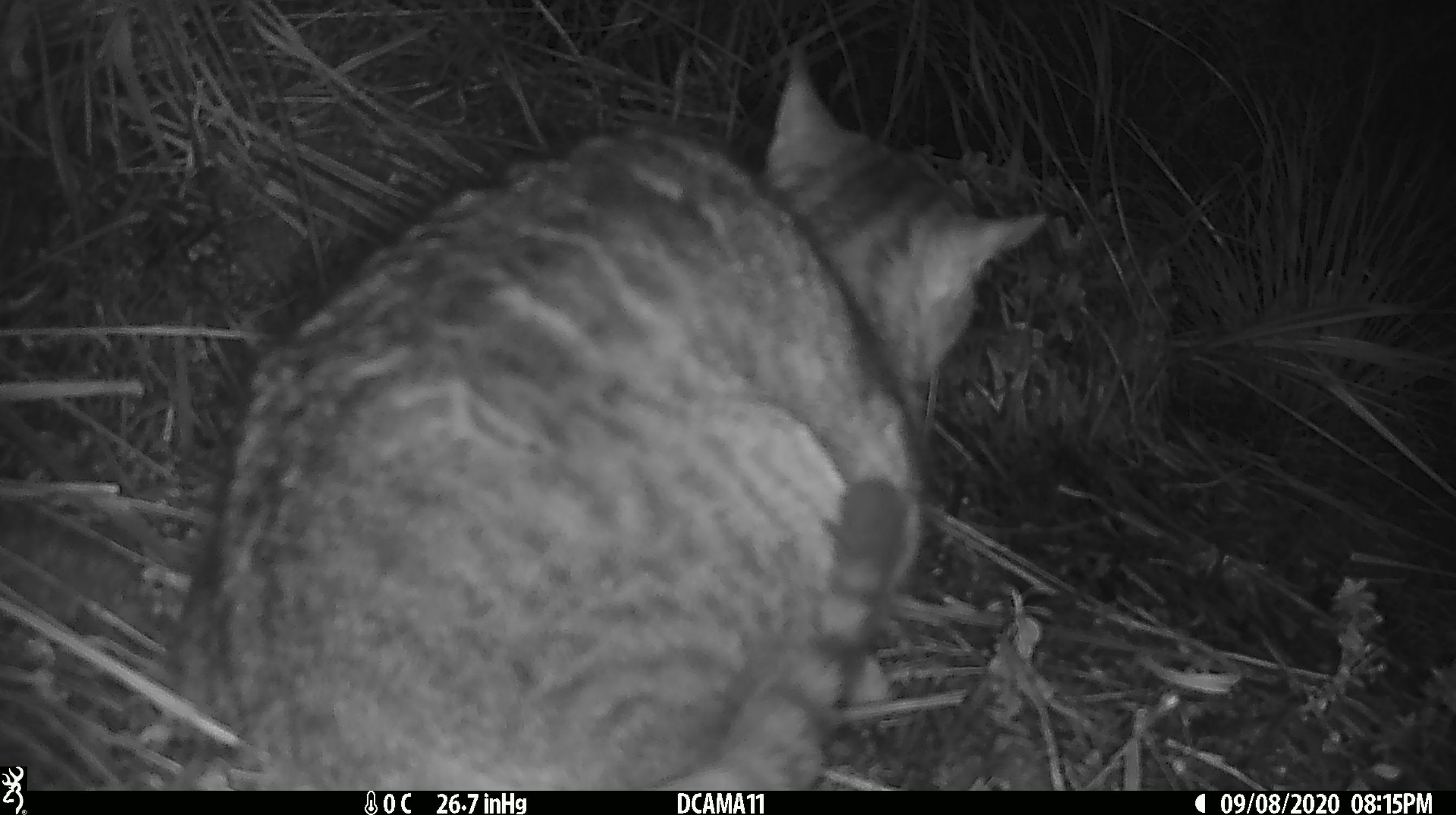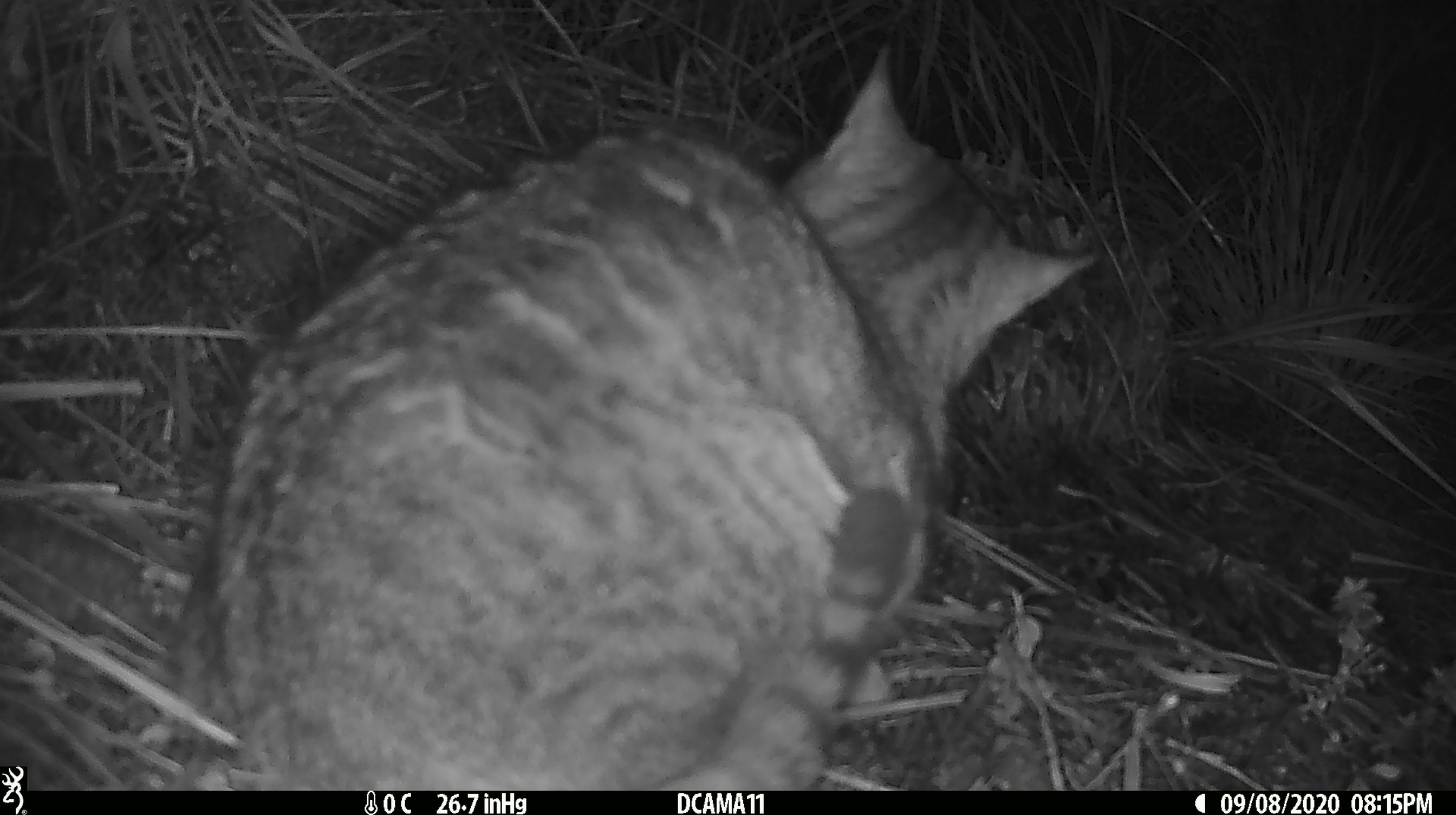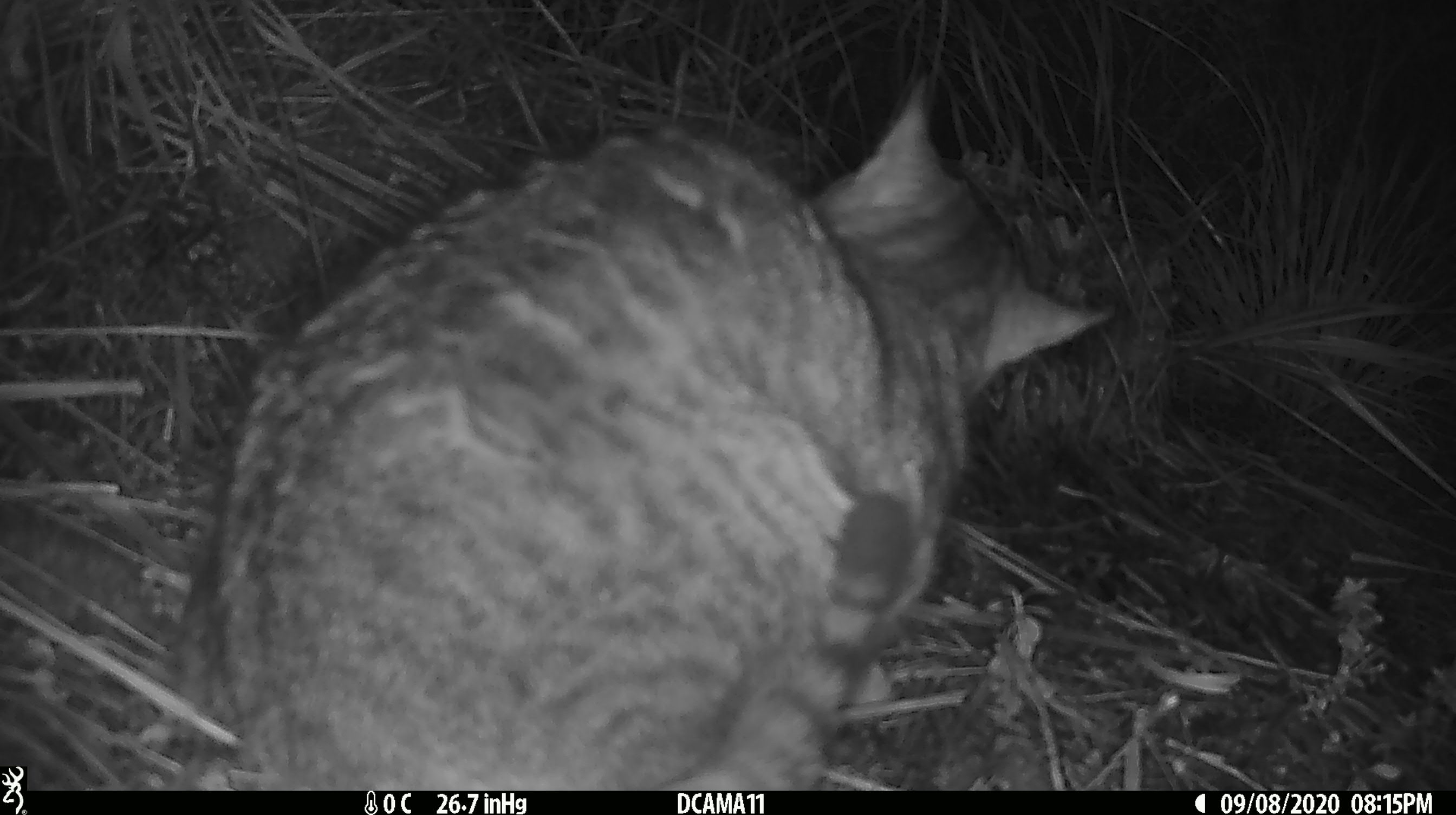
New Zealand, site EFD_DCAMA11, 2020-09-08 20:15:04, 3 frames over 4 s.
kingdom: Animalia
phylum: Chordata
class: Mammalia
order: Carnivora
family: Felidae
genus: Felis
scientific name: Felis catus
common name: domestic cat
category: cat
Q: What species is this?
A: Cat (domestic cat) (Felis catus).